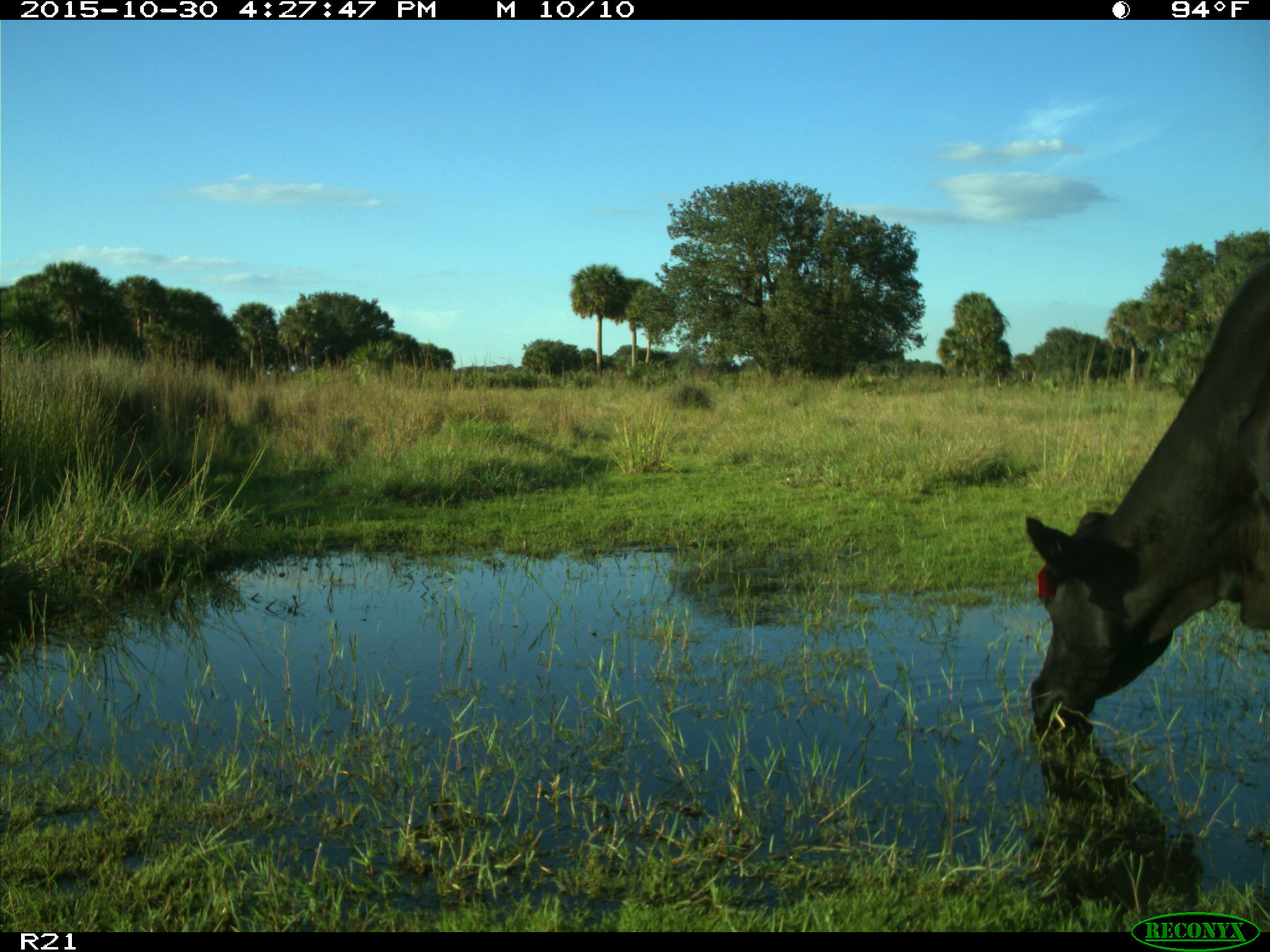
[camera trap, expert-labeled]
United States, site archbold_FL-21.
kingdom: Animalia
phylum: Chordata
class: Mammalia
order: Artiodactyla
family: Bovidae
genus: Bos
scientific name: Bos taurus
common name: domestic cow